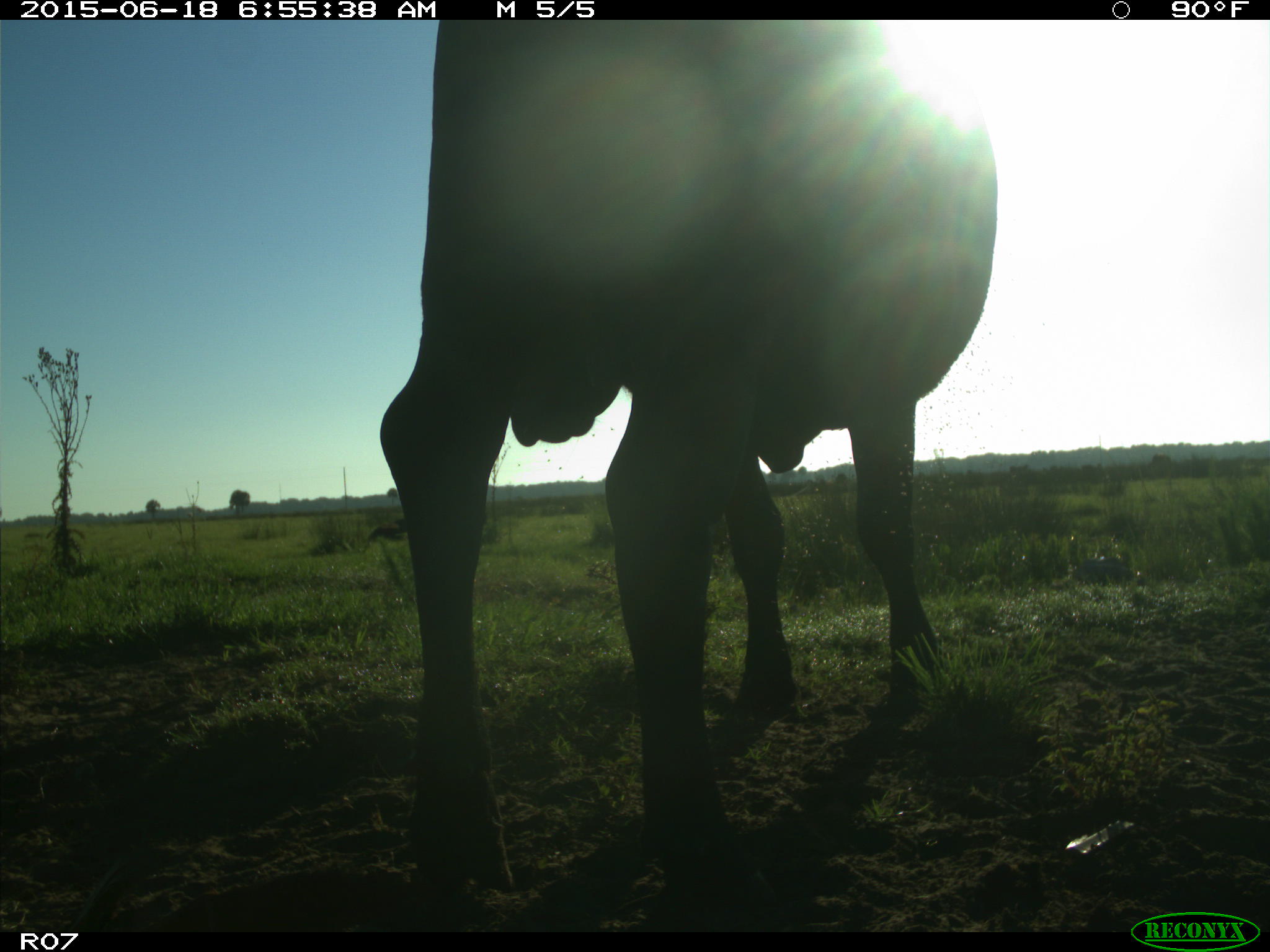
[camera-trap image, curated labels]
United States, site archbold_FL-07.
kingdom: Animalia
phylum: Chordata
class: Mammalia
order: Artiodactyla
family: Bovidae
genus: Bos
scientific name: Bos taurus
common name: domestic cow